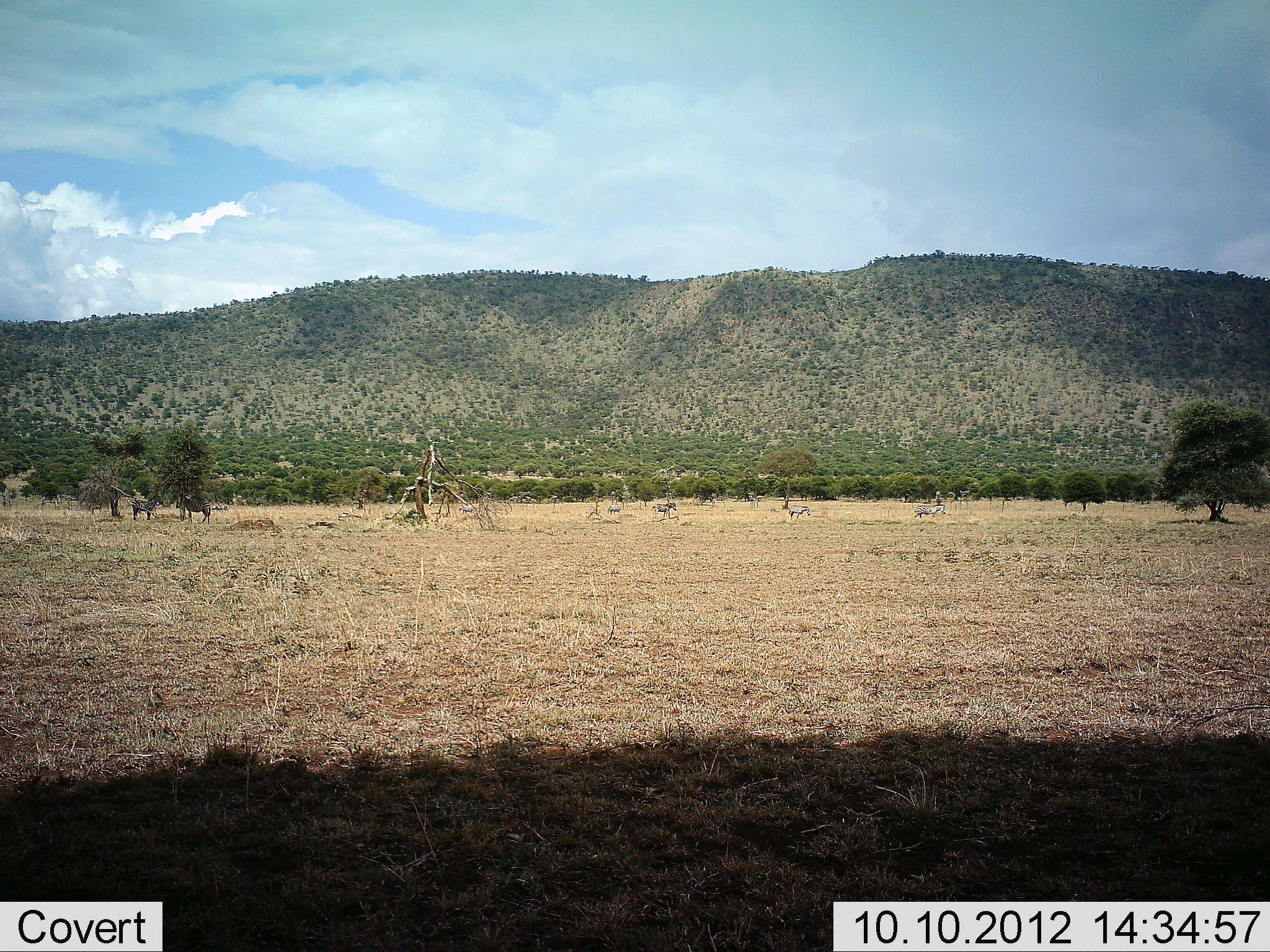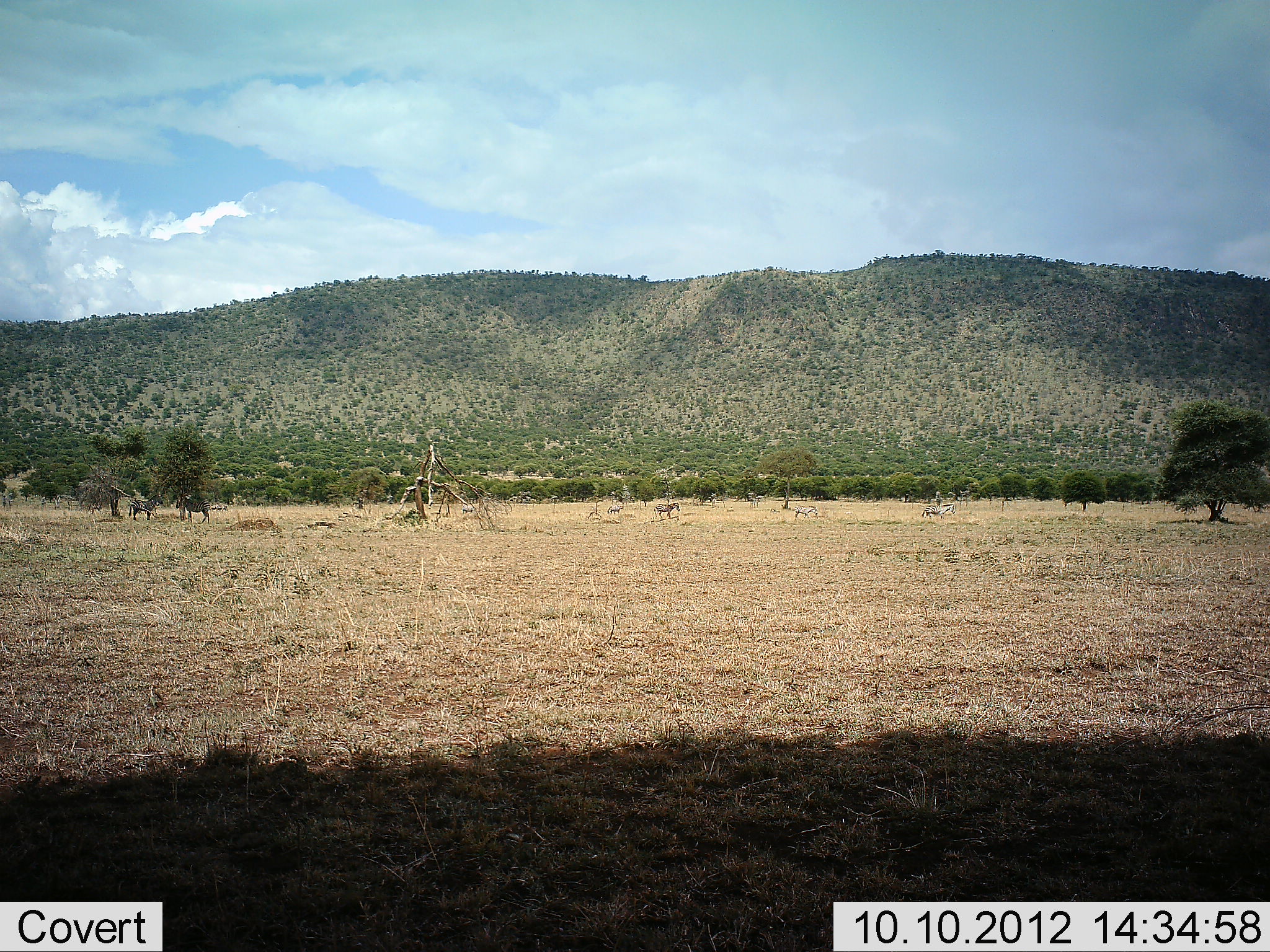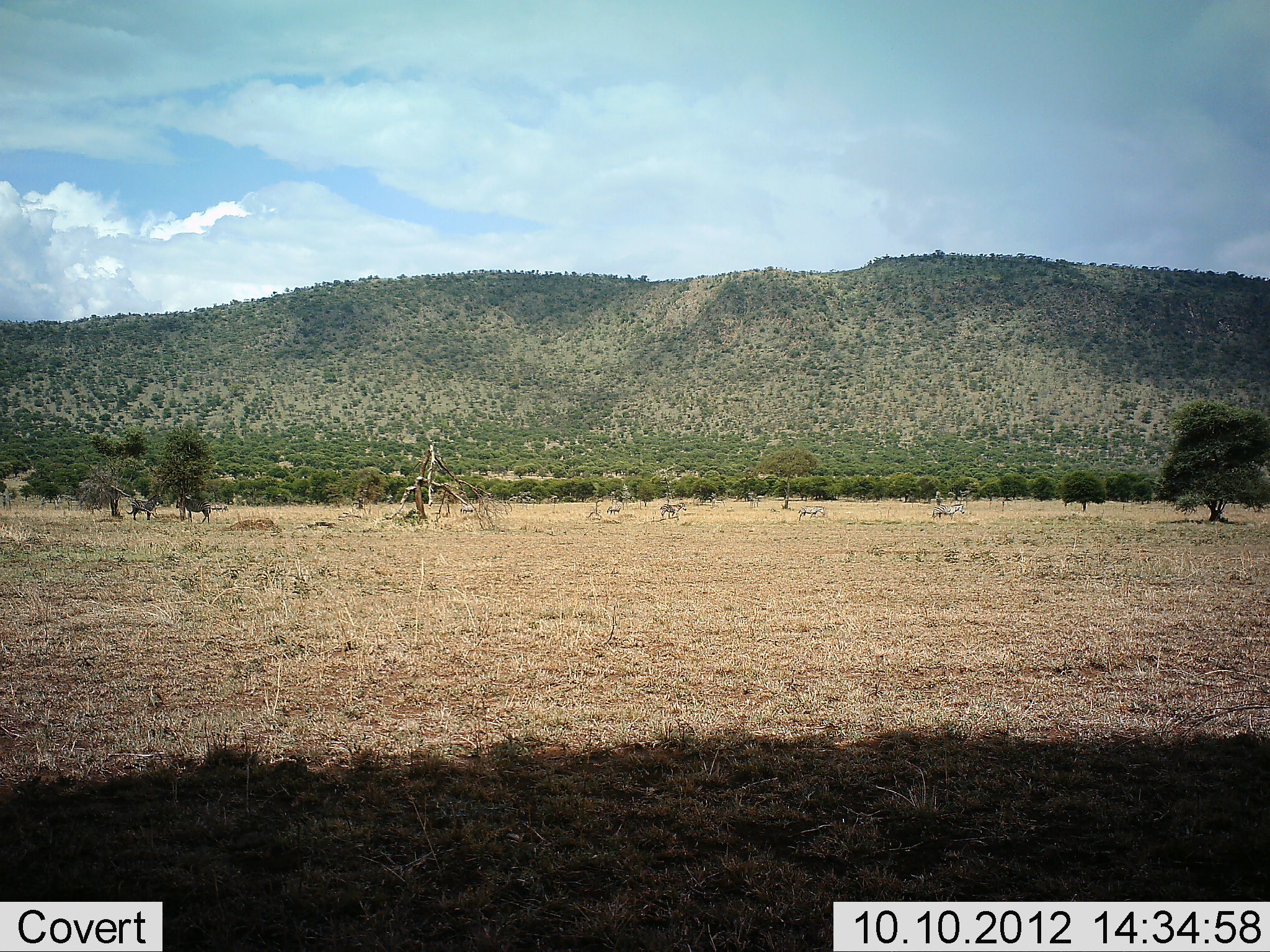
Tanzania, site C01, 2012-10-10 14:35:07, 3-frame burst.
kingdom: Animalia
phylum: Chordata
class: Mammalia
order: Perissodactyla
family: Equidae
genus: Equus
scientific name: Equus quagga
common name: plains zebra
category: zebra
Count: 5.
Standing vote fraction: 44%.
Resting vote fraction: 0%.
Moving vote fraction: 88%.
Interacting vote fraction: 0%.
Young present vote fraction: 0%.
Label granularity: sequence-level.